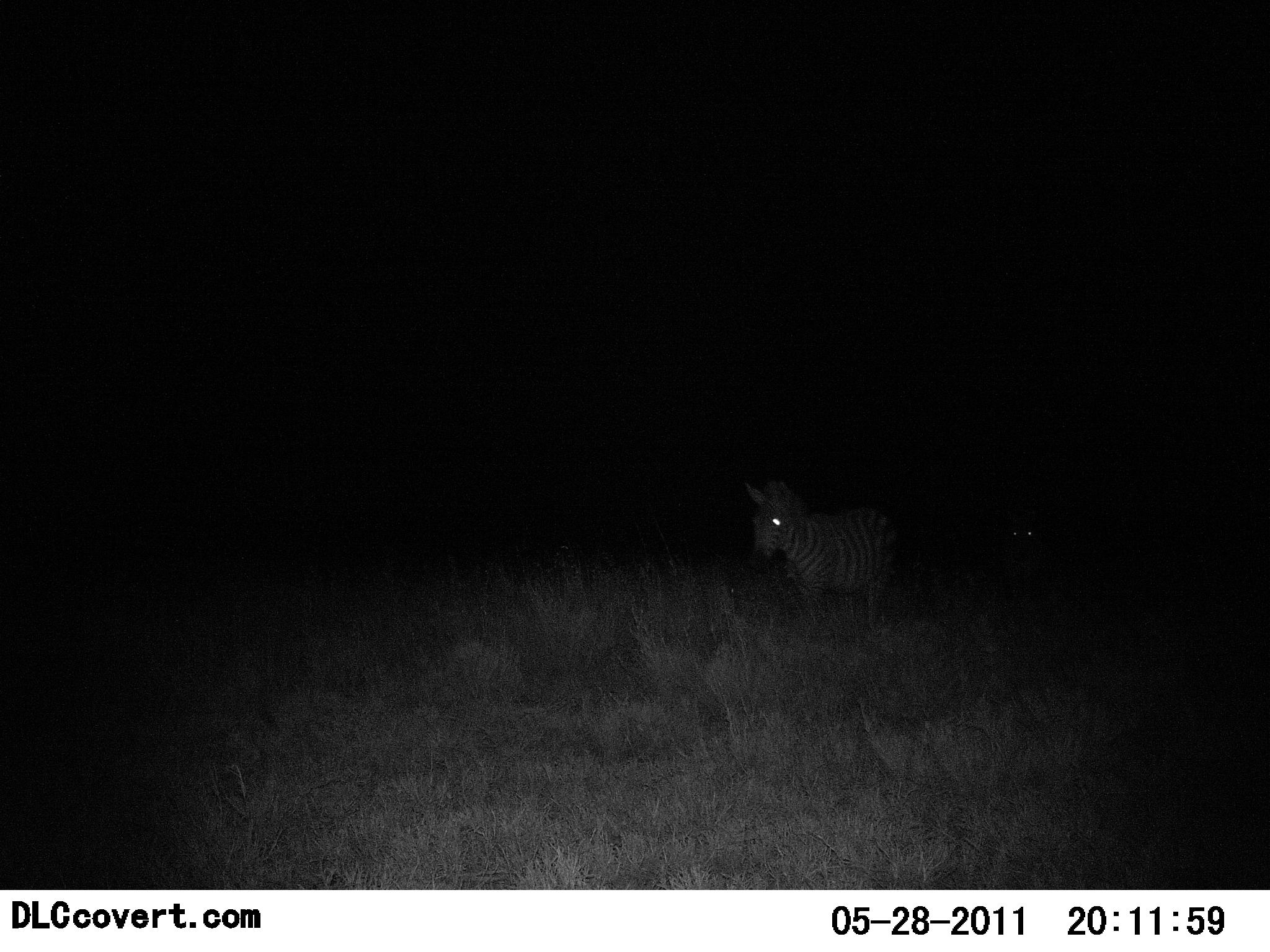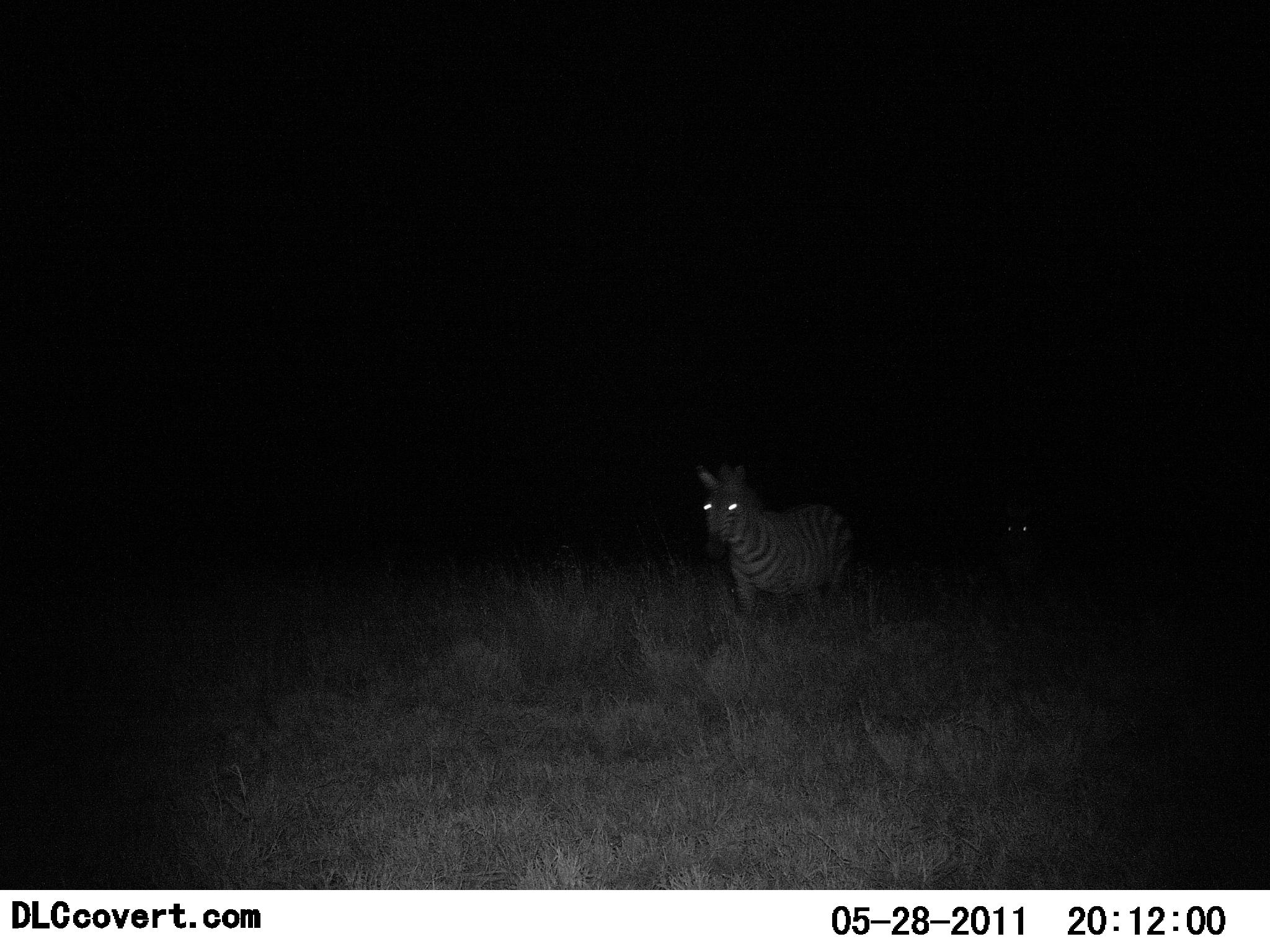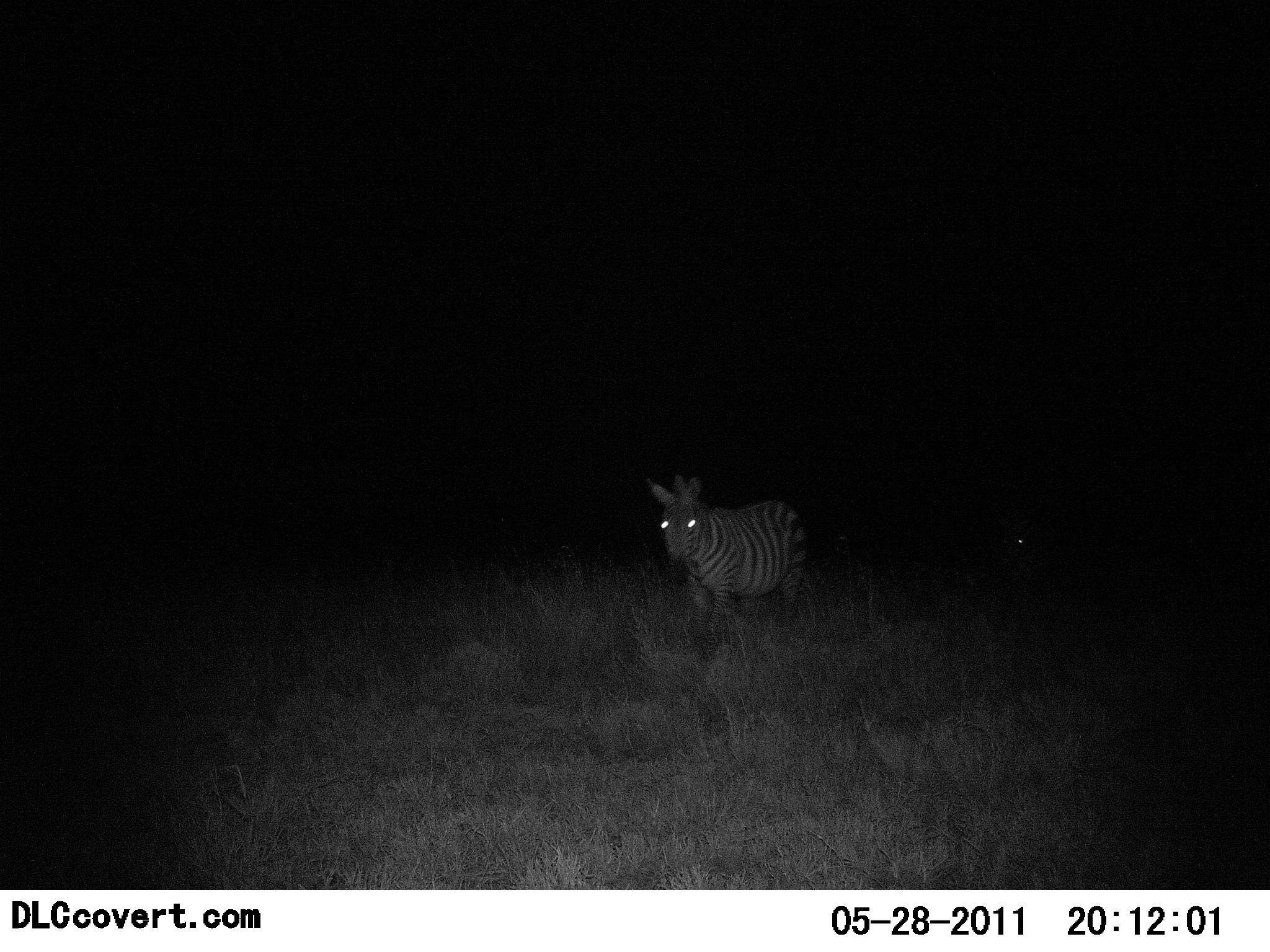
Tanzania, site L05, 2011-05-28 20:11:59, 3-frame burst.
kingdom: Animalia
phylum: Chordata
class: Mammalia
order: Perissodactyla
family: Equidae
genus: Equus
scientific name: Equus quagga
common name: plains zebra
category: zebra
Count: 2.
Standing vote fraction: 21%.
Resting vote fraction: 0%.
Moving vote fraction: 86%.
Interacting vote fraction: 0%.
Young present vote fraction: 0%.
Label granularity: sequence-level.